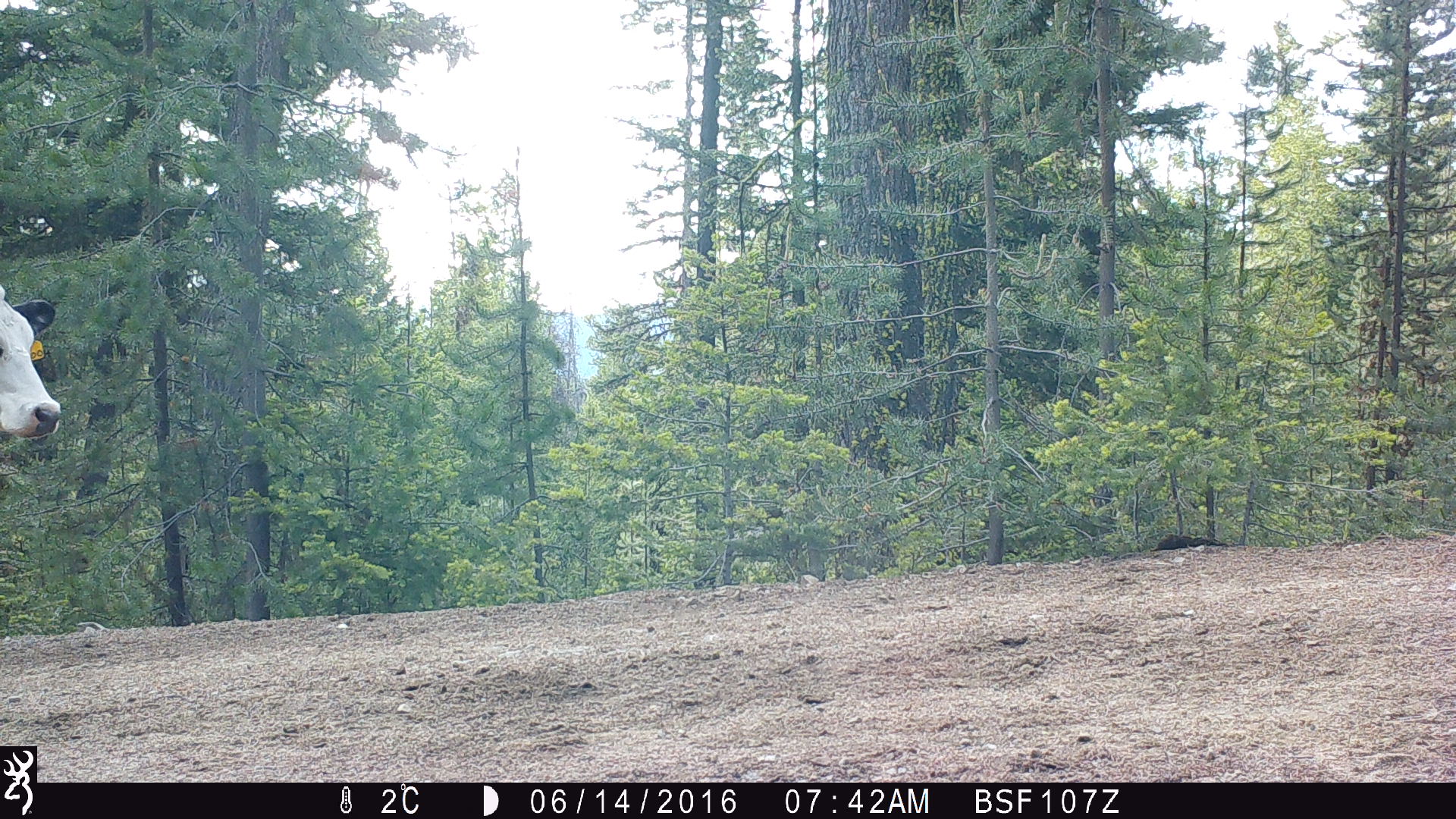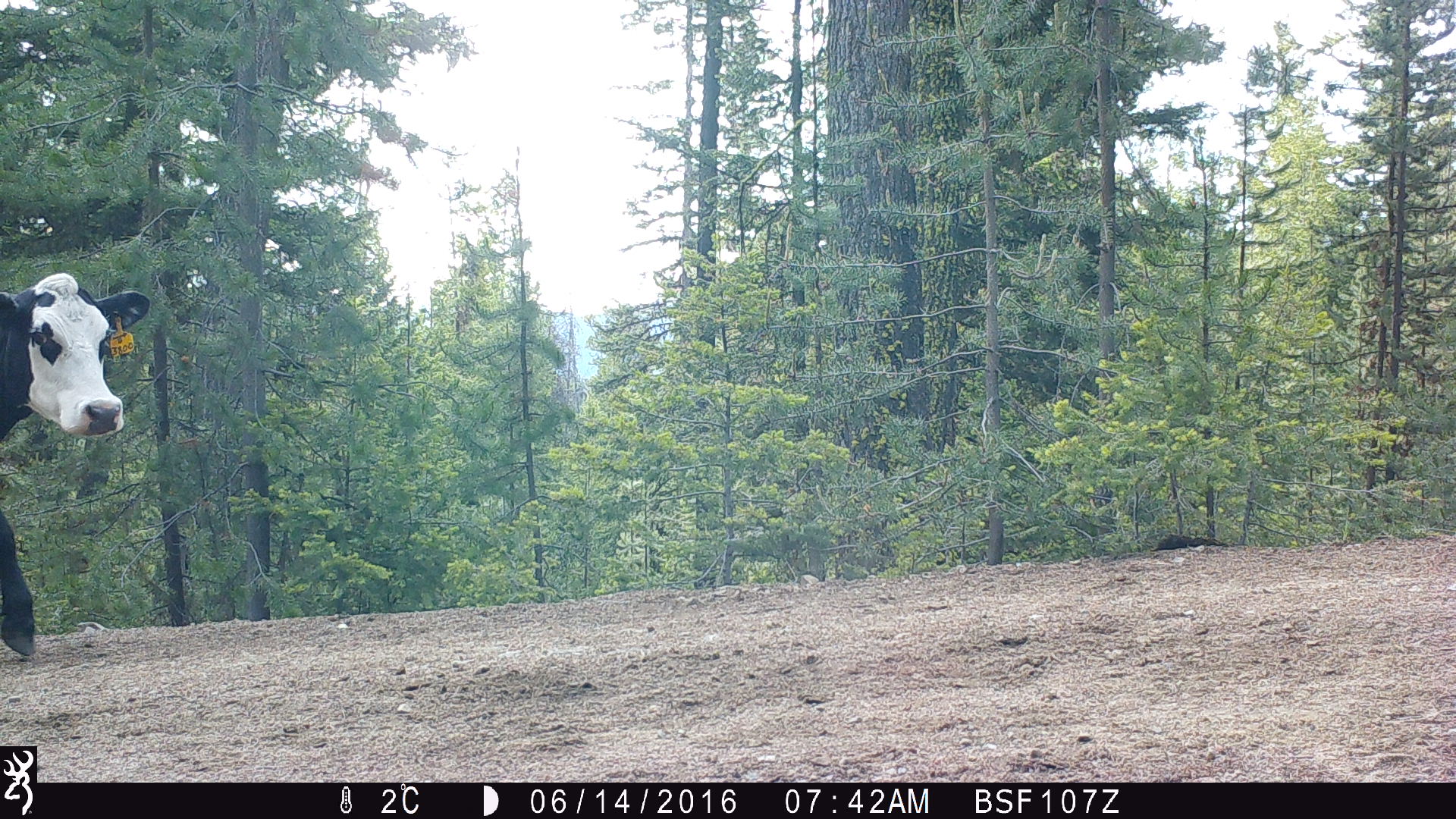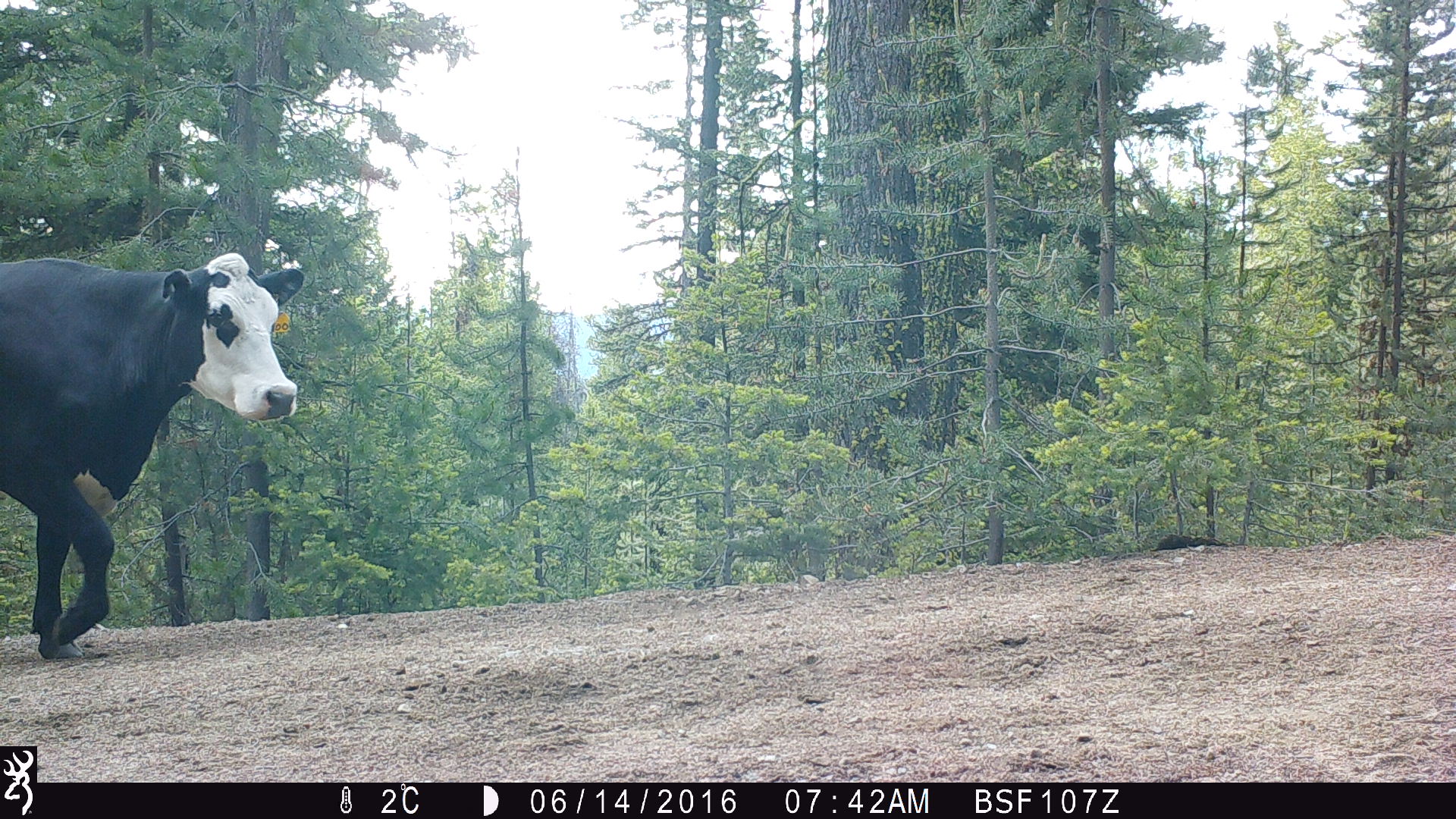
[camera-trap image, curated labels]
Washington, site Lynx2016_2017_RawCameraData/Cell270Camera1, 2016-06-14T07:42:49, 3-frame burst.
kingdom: Animalia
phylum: Chordata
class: Mammalia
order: Artiodactyla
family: Bovidae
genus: Bos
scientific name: Bos taurus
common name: domestic cattle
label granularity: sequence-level